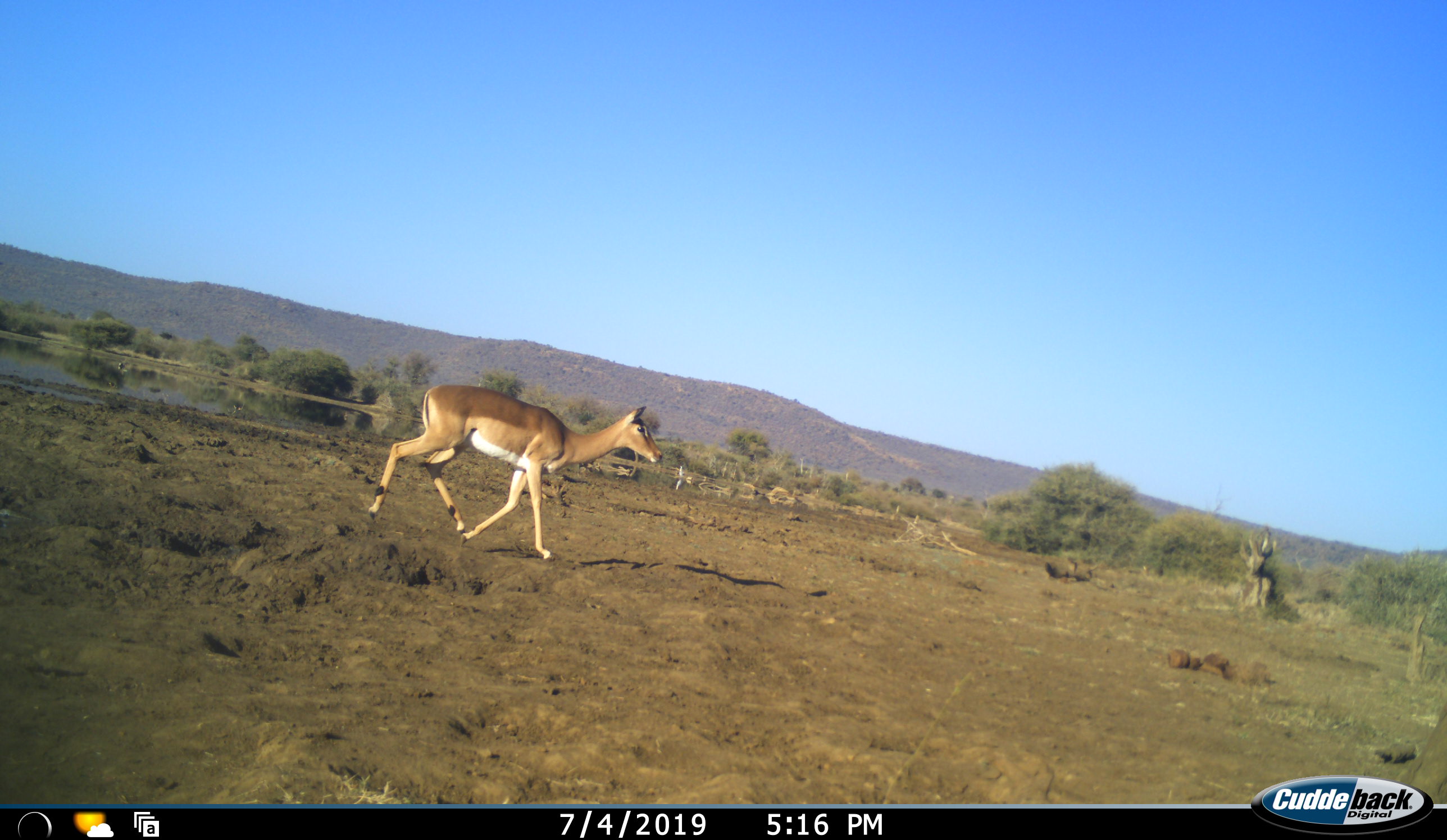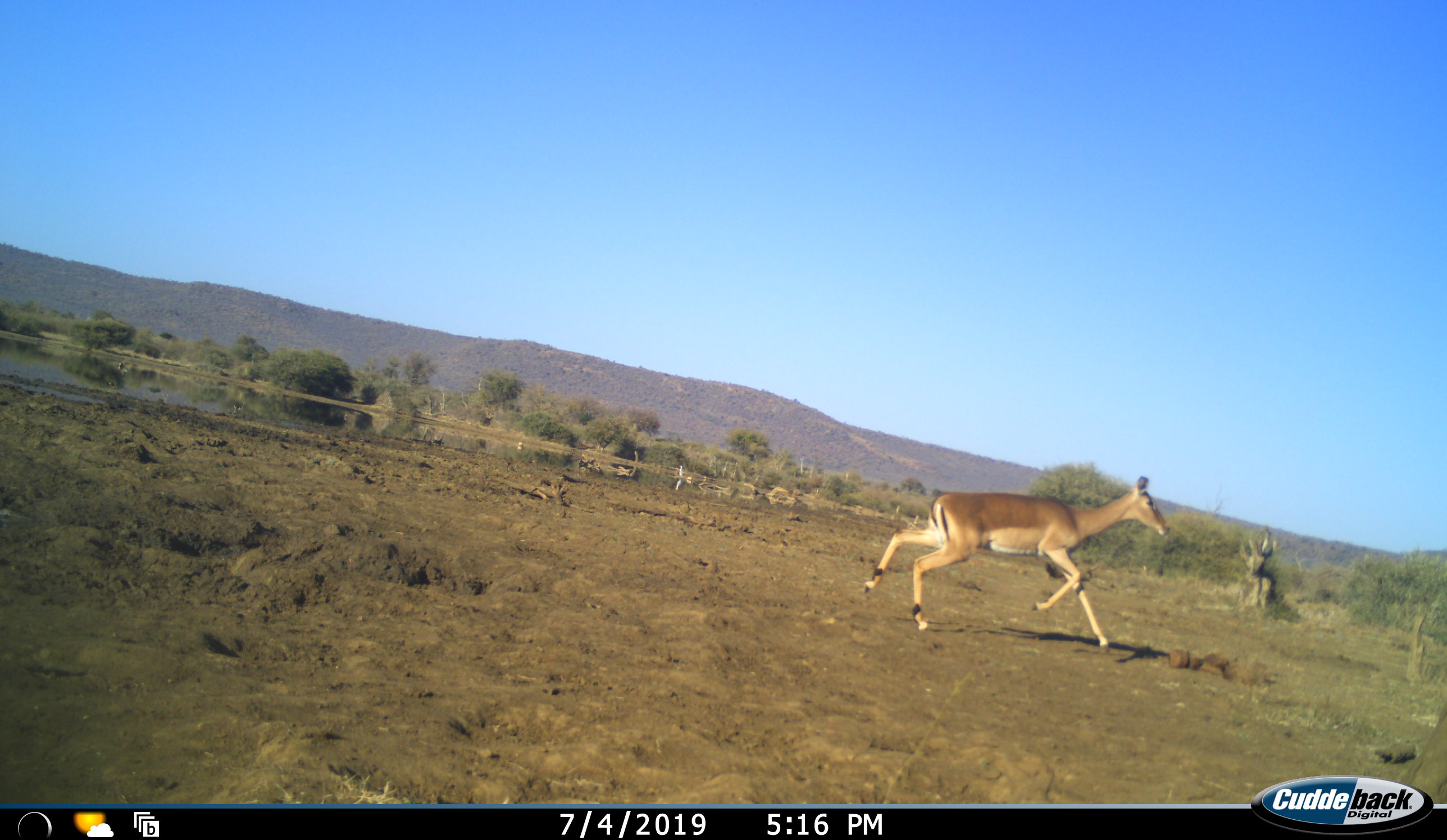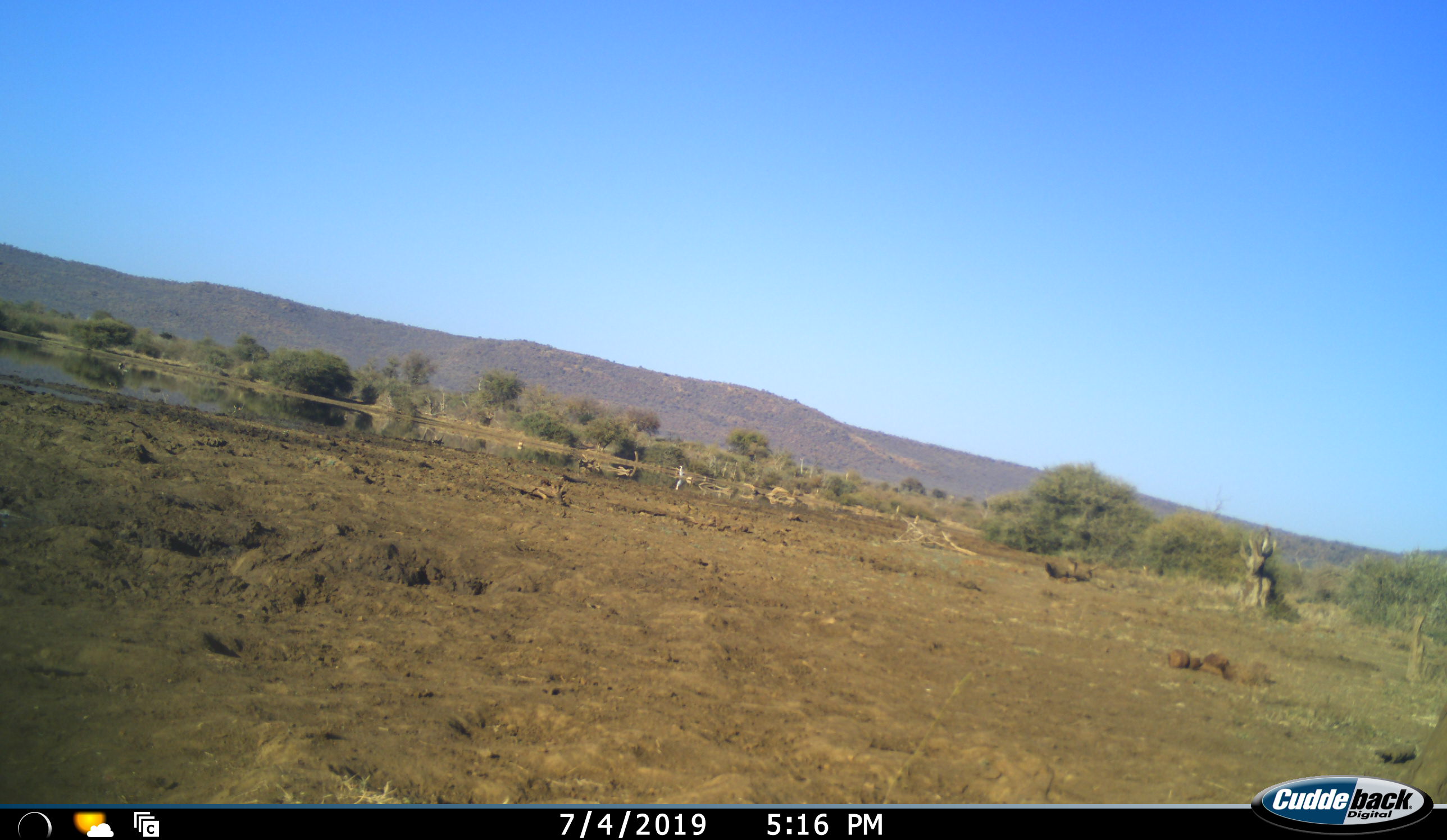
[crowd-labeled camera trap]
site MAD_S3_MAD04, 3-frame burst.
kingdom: Animalia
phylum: Chordata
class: Mammalia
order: Artiodactyla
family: Bovidae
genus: Aepyceros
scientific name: Aepyceros melampus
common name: impala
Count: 1.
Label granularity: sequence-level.